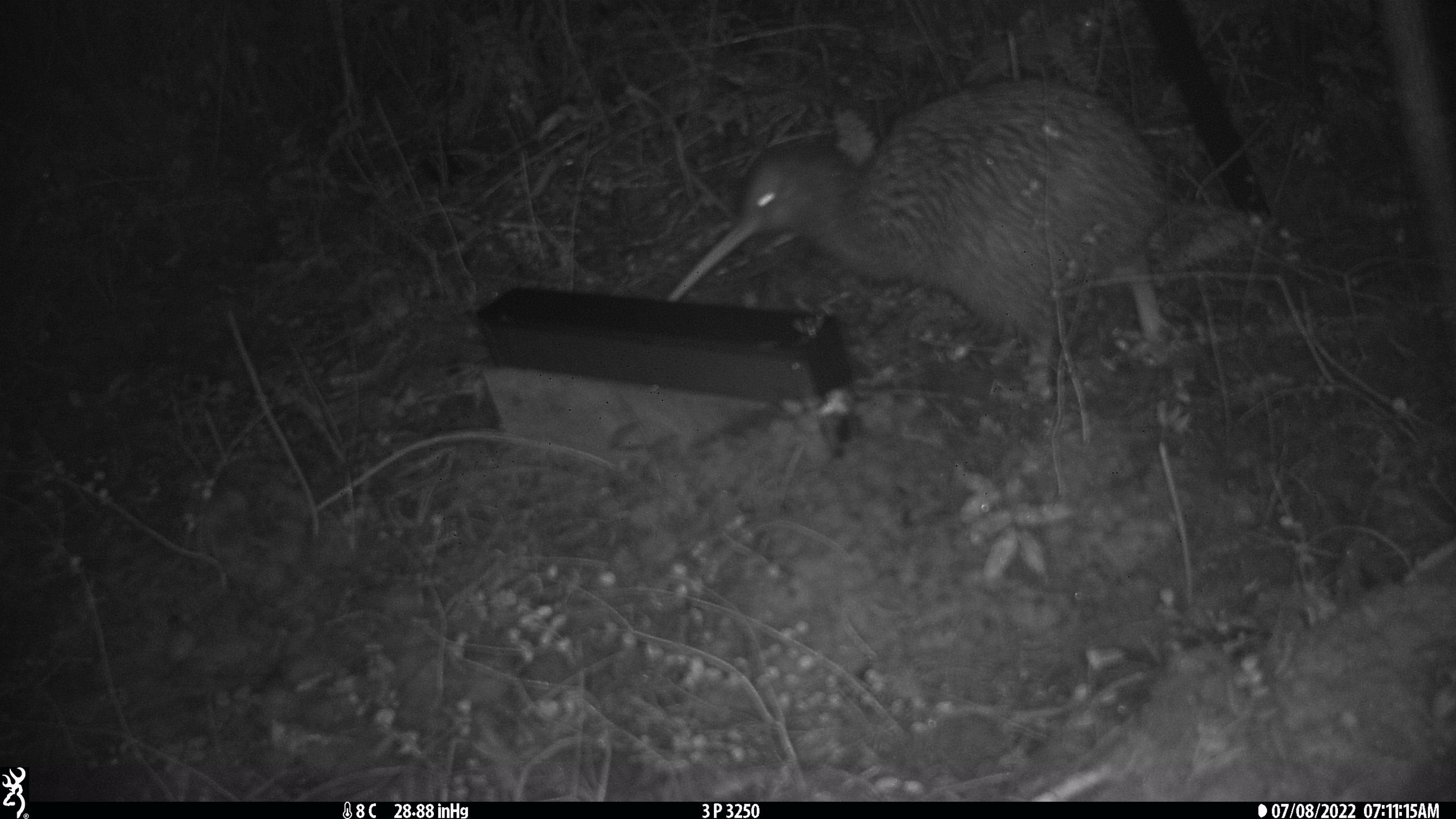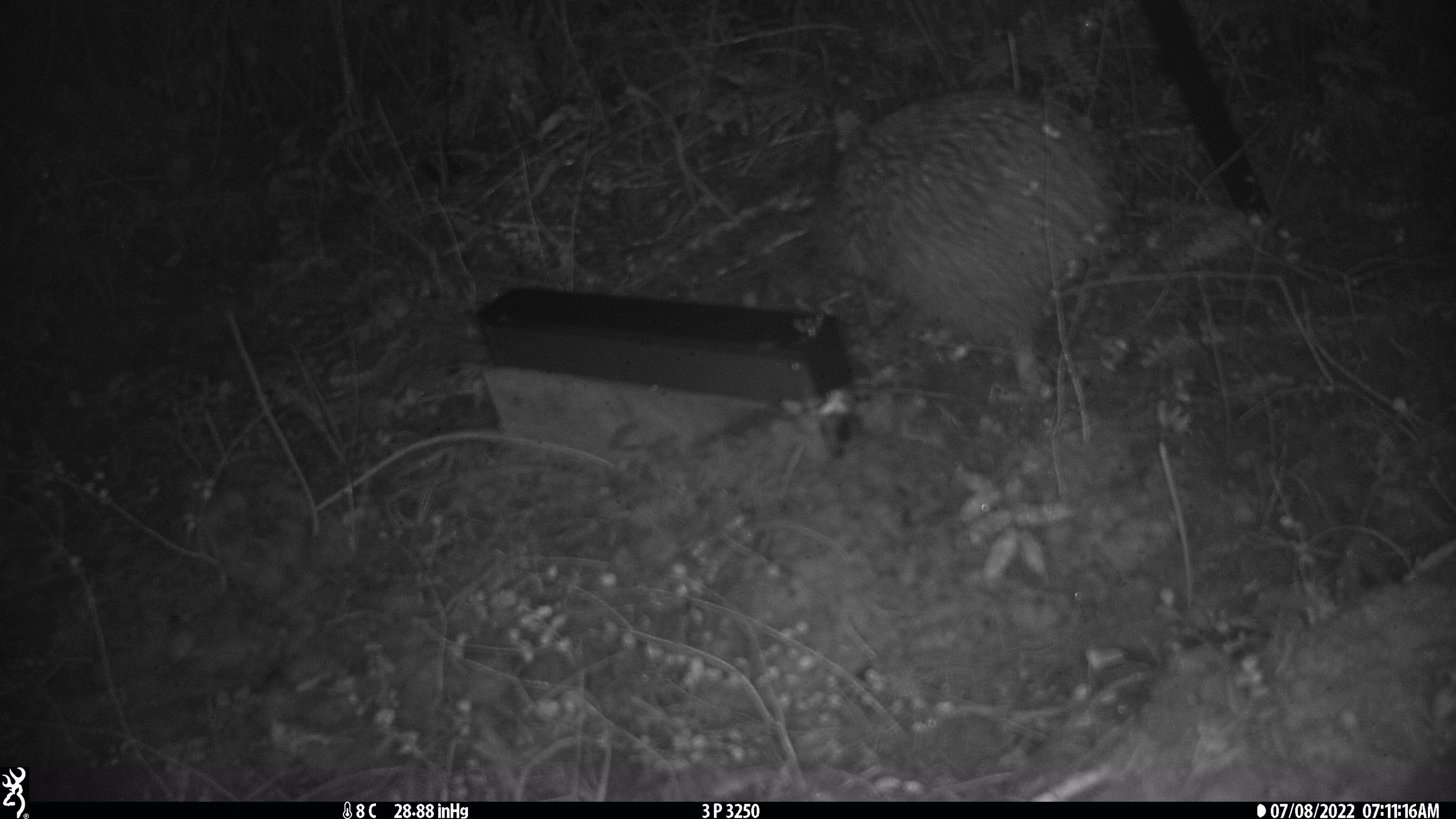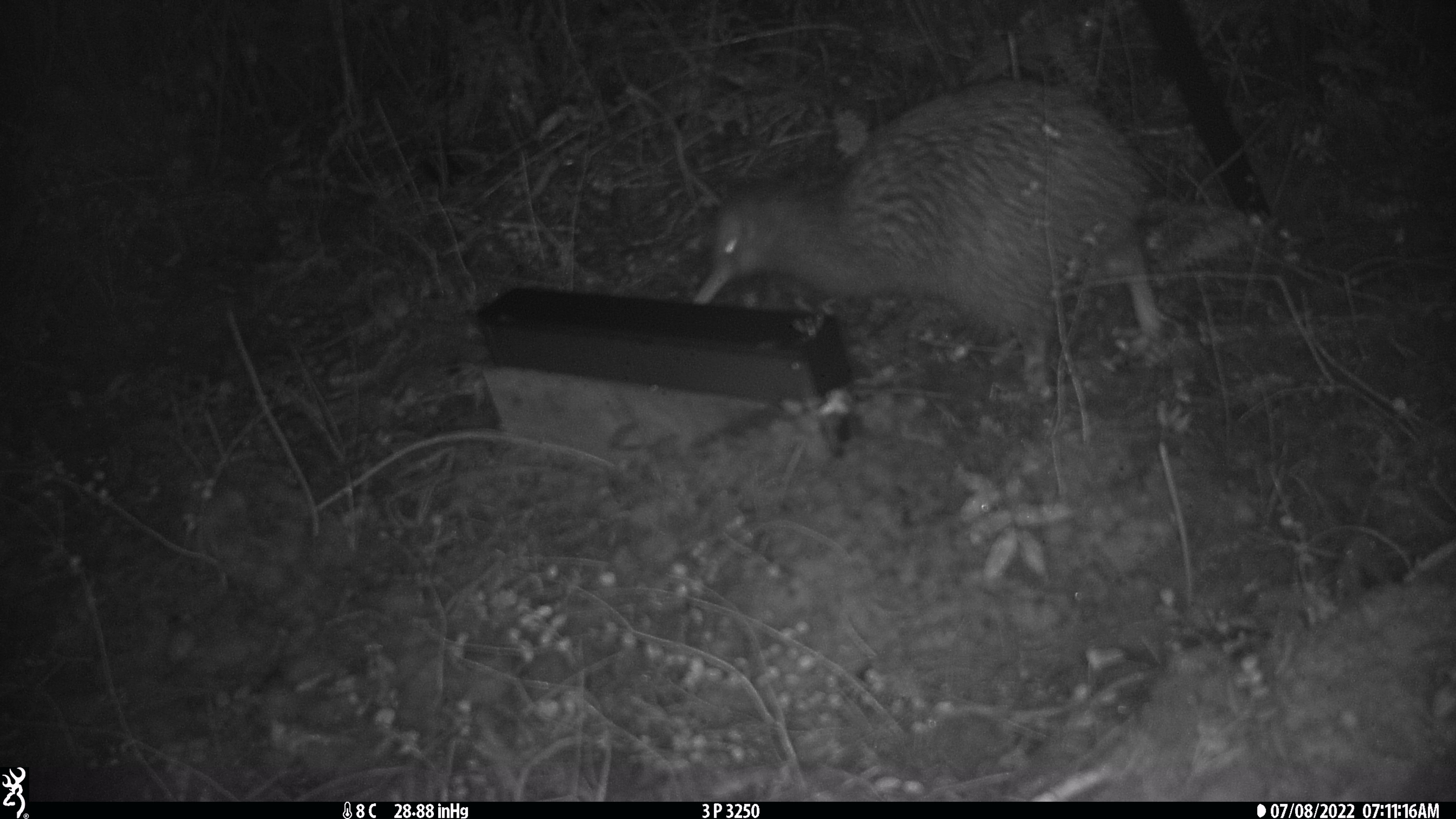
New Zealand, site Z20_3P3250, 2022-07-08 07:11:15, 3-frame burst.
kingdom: Animalia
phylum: Chordata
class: Aves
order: Apterygiformes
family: Apterygidae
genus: Apteryx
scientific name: Apteryx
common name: kiwi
Kiwi (Apteryx).